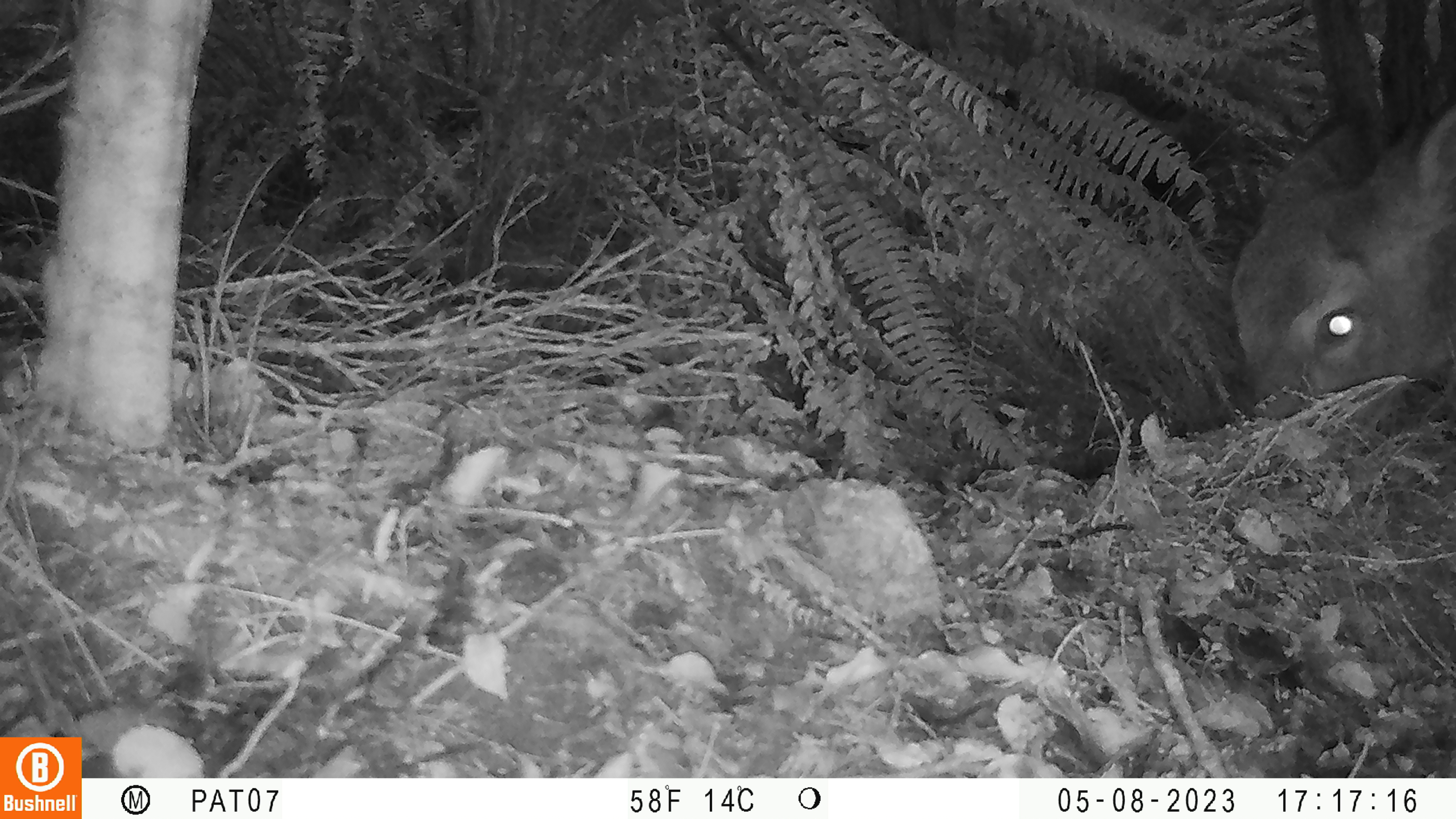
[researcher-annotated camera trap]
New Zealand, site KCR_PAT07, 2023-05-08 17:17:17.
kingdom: Animalia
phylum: Chordata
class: Mammalia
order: Artiodactyla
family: Cervidae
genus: Odocoileus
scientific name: Odocoileus virginianus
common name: white-tailed deer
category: white tailed deer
White tailed deer (white-tailed deer) (Odocoileus virginianus).